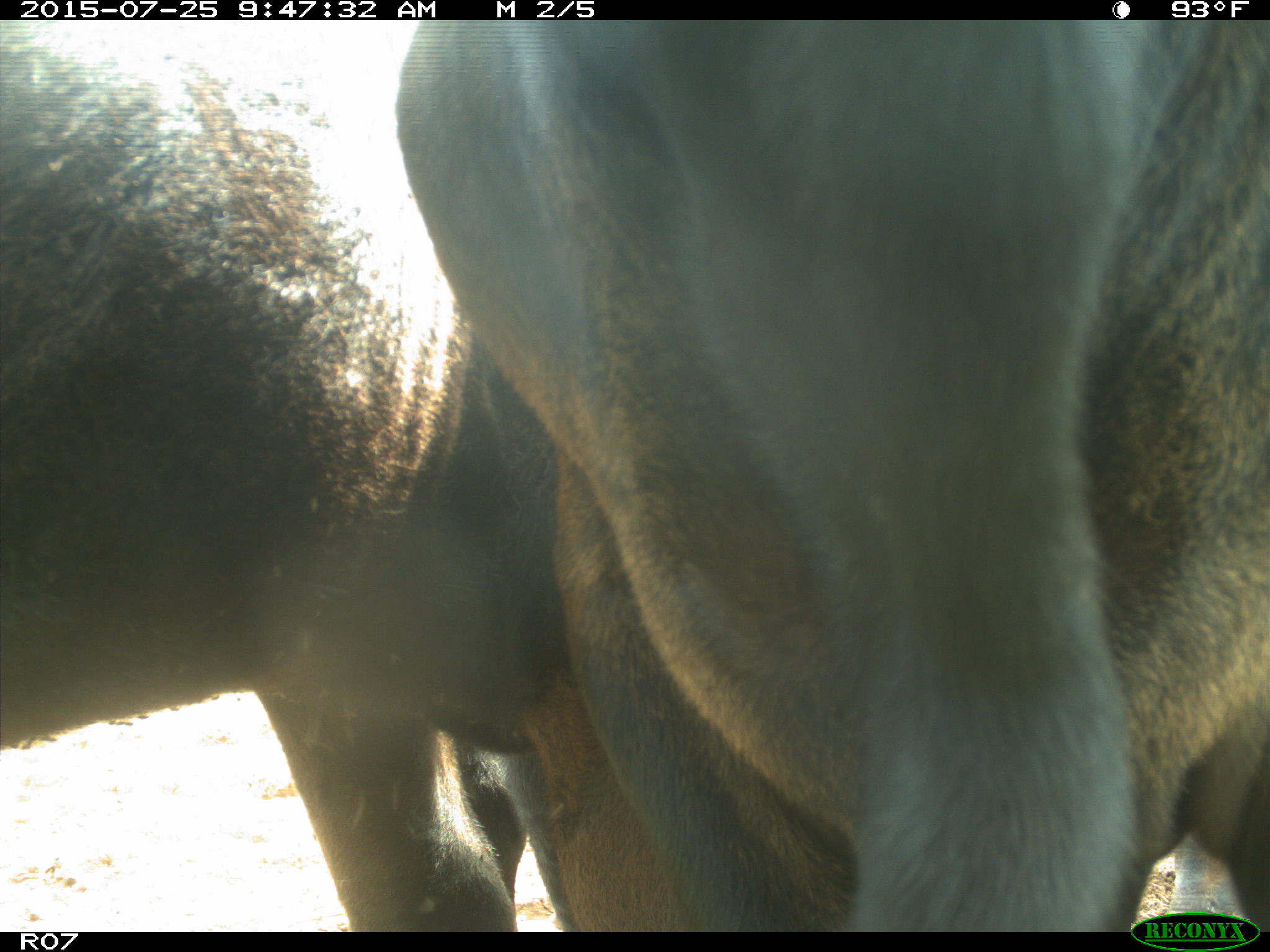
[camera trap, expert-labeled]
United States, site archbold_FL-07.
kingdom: Animalia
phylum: Chordata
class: Mammalia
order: Artiodactyla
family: Bovidae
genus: Bos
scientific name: Bos taurus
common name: domestic cow